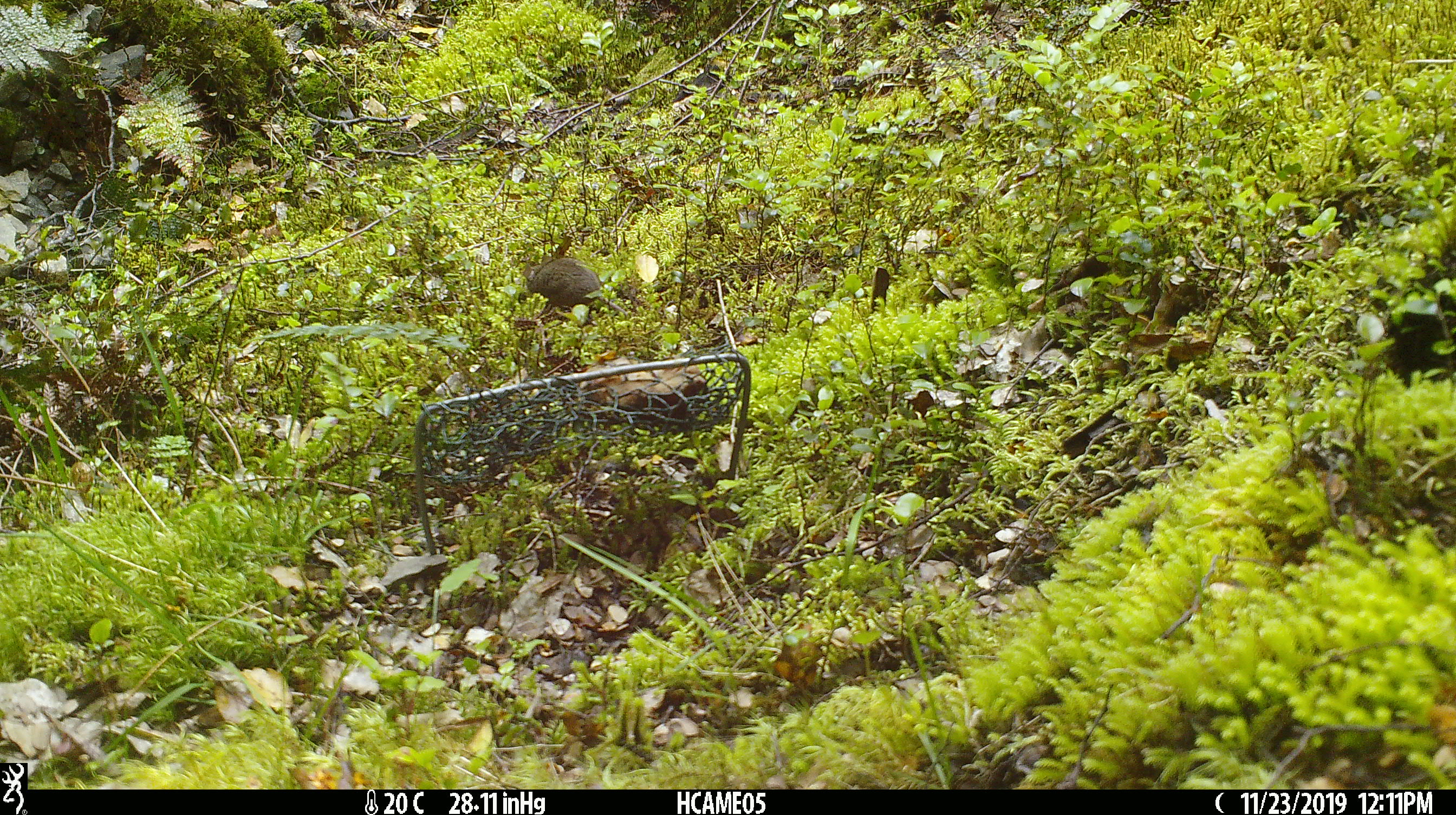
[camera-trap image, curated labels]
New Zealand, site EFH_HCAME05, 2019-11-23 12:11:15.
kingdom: Animalia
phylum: Chordata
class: Mammalia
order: Rodentia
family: Muridae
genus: Mus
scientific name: Mus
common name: mouse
Mouse (Mus).